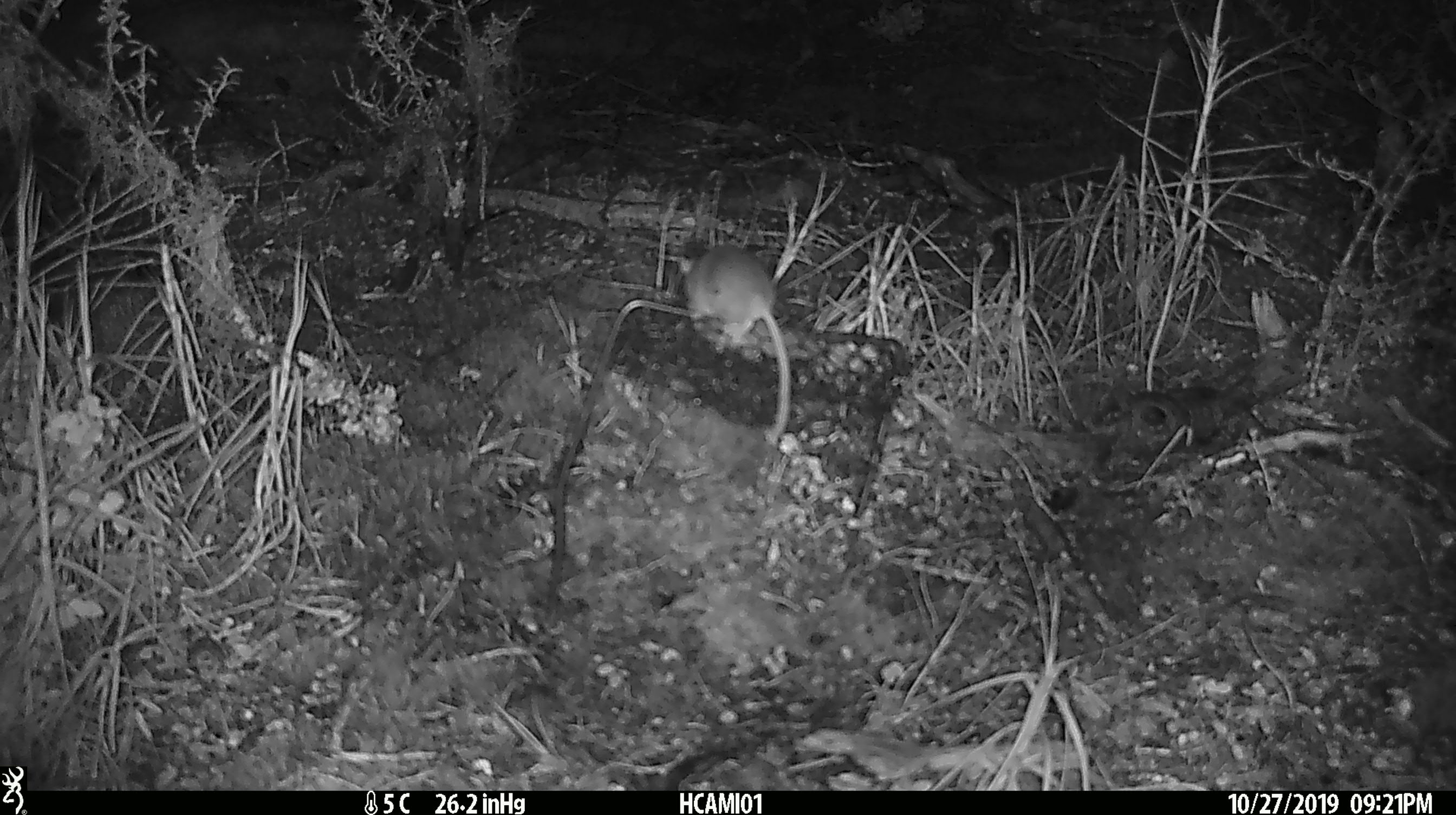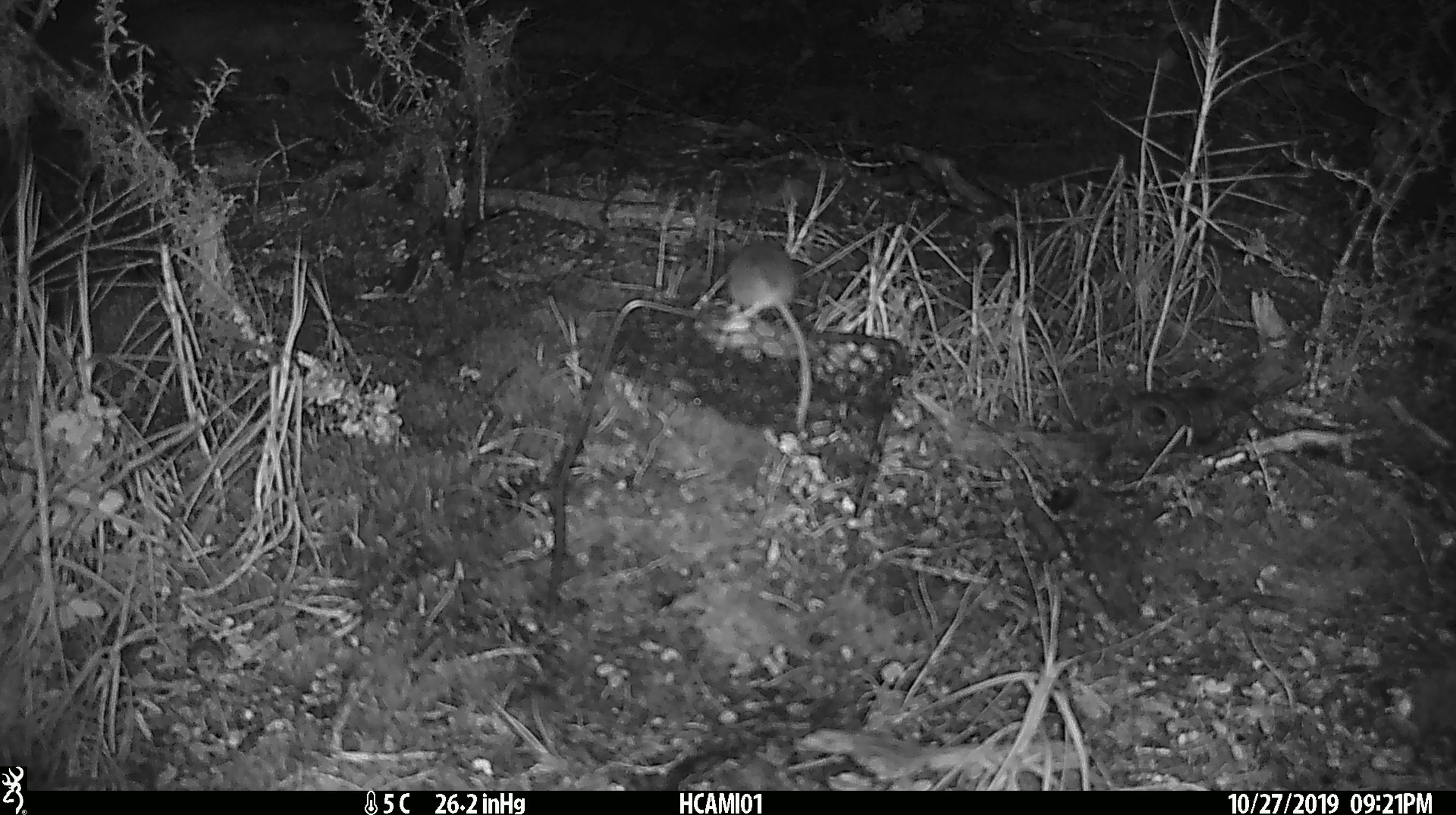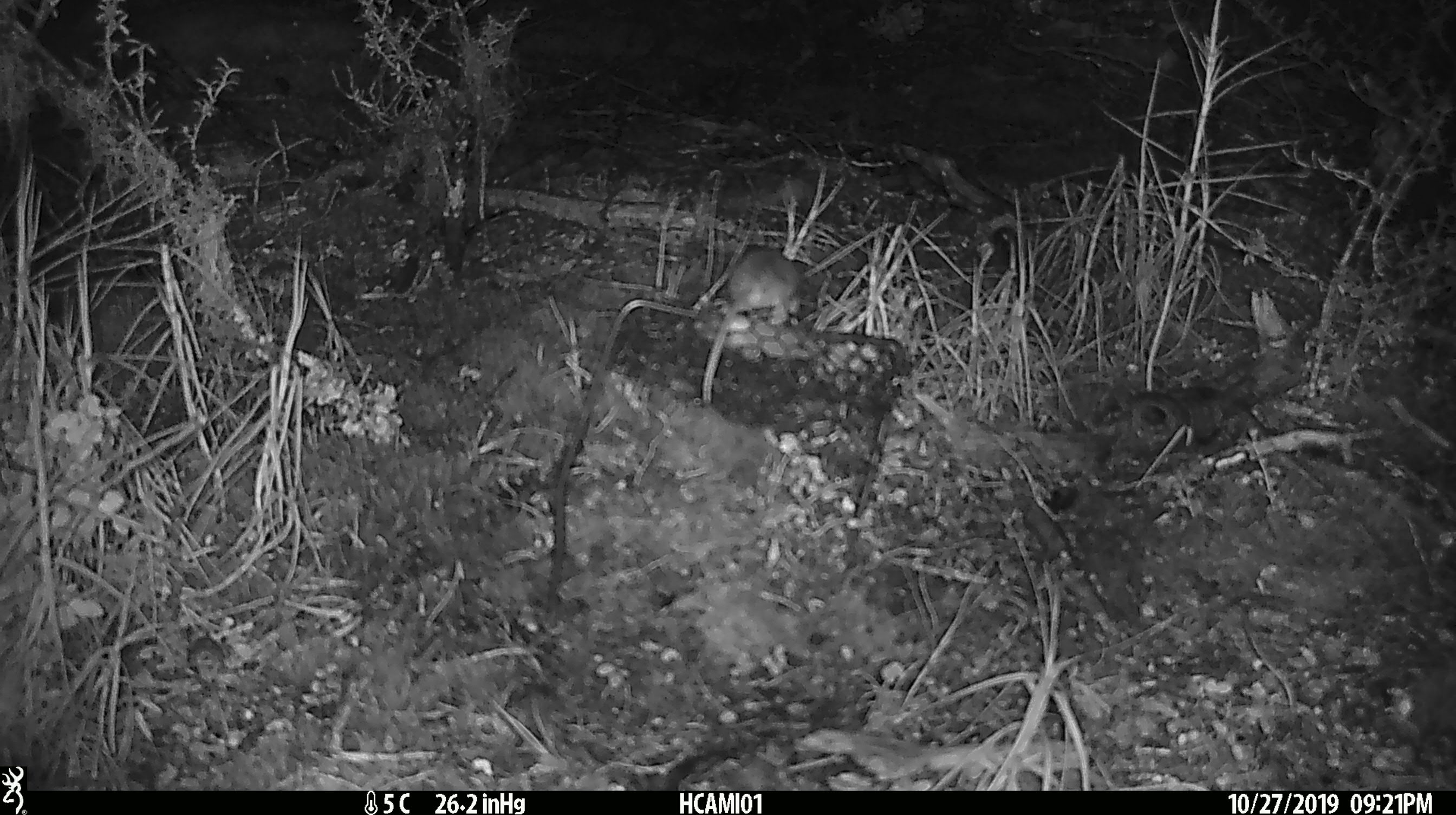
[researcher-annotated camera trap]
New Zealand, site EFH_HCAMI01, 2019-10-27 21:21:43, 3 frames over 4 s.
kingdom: Animalia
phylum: Chordata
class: Mammalia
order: Rodentia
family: Muridae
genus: Mus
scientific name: Mus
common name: mouse